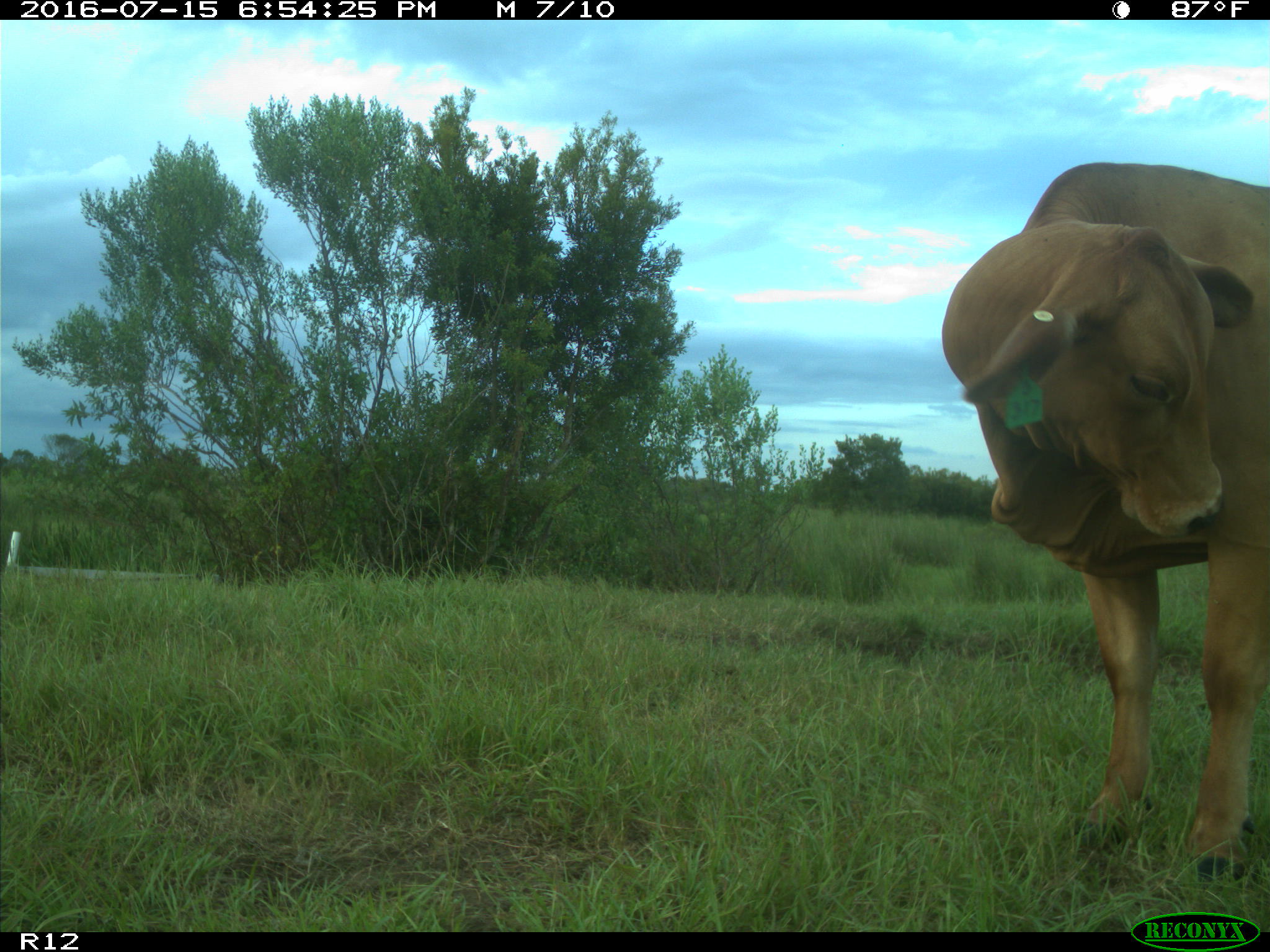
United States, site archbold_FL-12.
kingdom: Animalia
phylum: Chordata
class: Mammalia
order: Artiodactyla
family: Bovidae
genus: Bos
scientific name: Bos taurus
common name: domestic cow